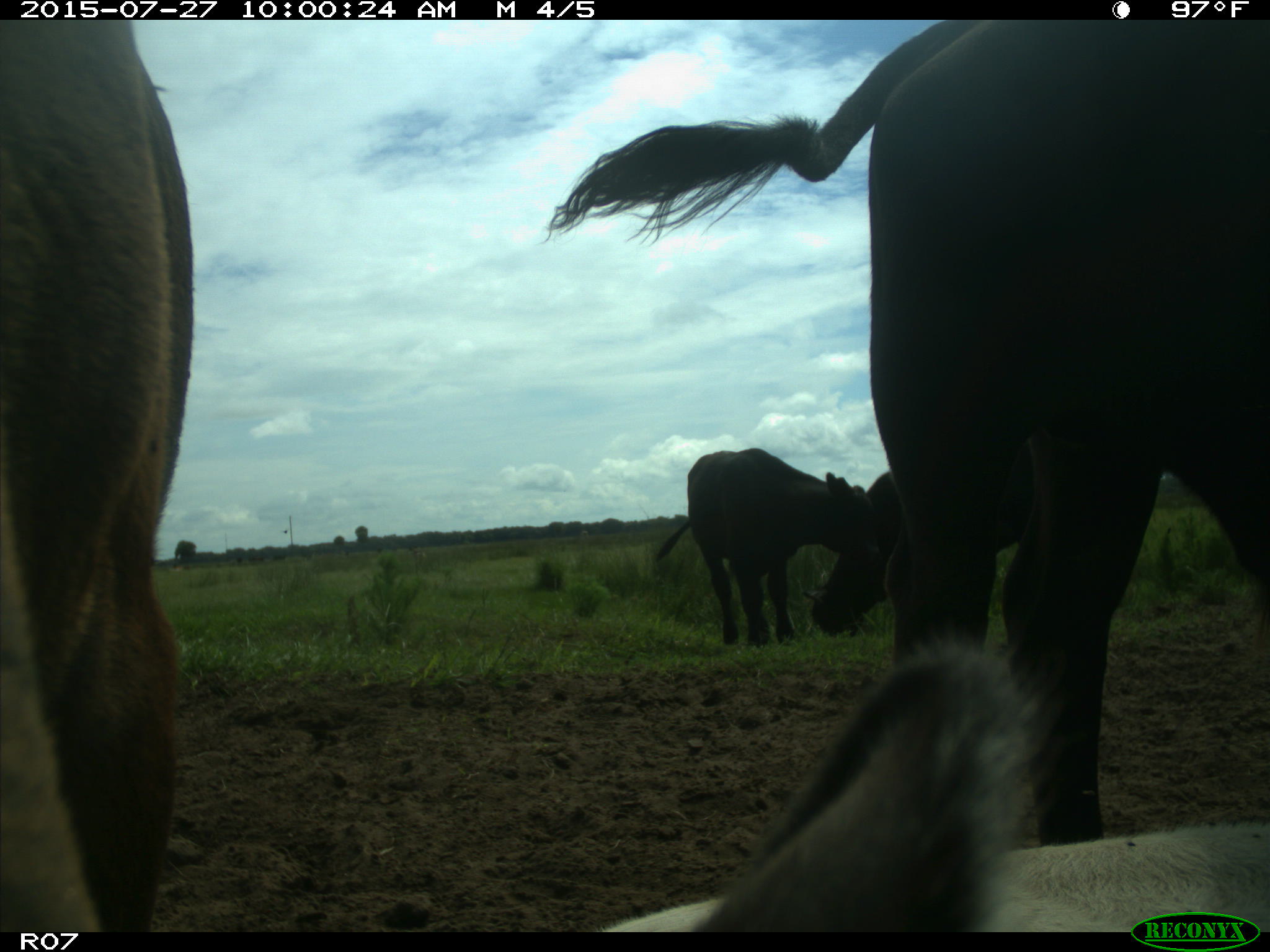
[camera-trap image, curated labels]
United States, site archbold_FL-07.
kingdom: Animalia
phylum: Chordata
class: Mammalia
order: Artiodactyla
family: Bovidae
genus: Bos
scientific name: Bos taurus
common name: domestic cow